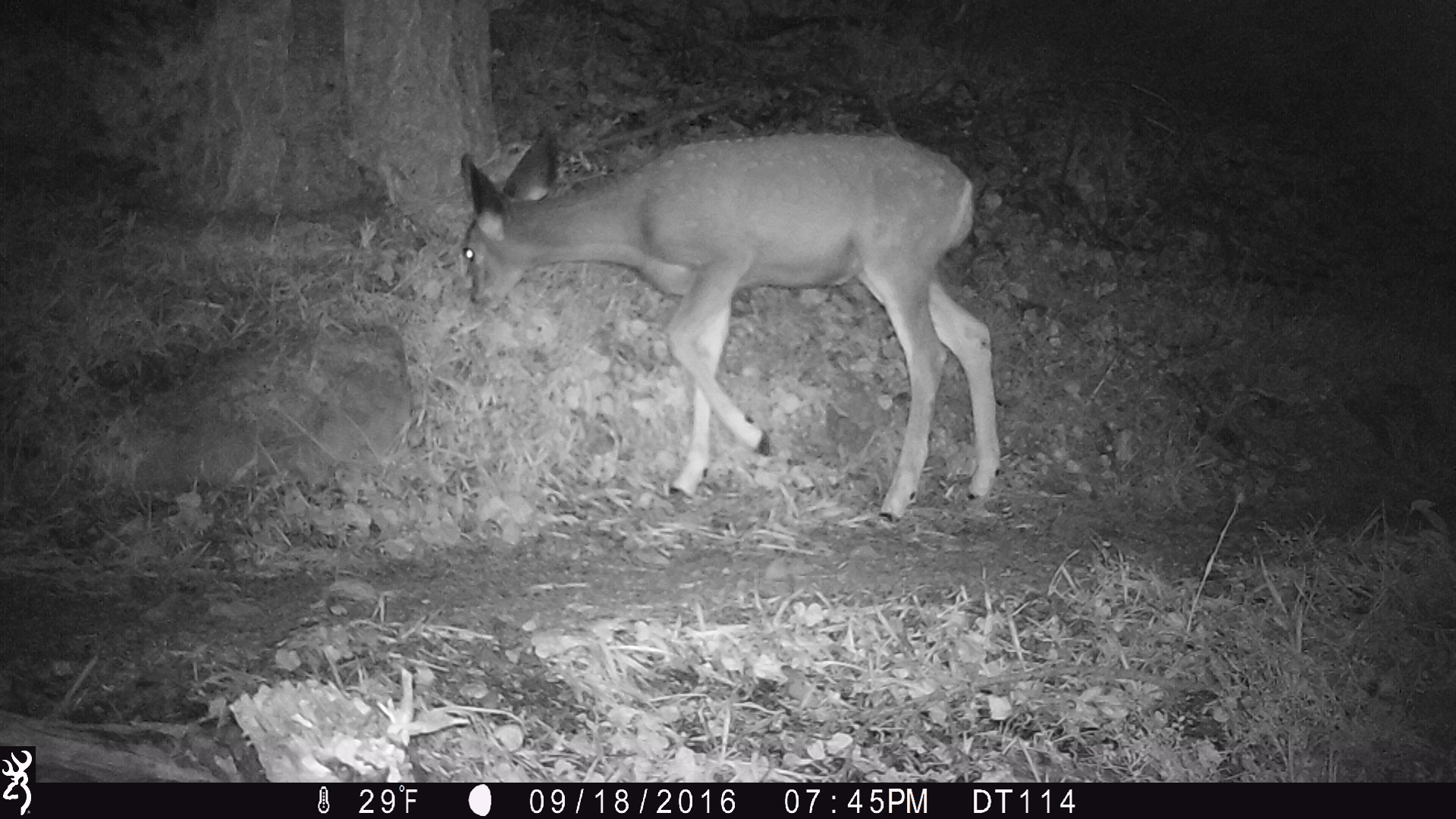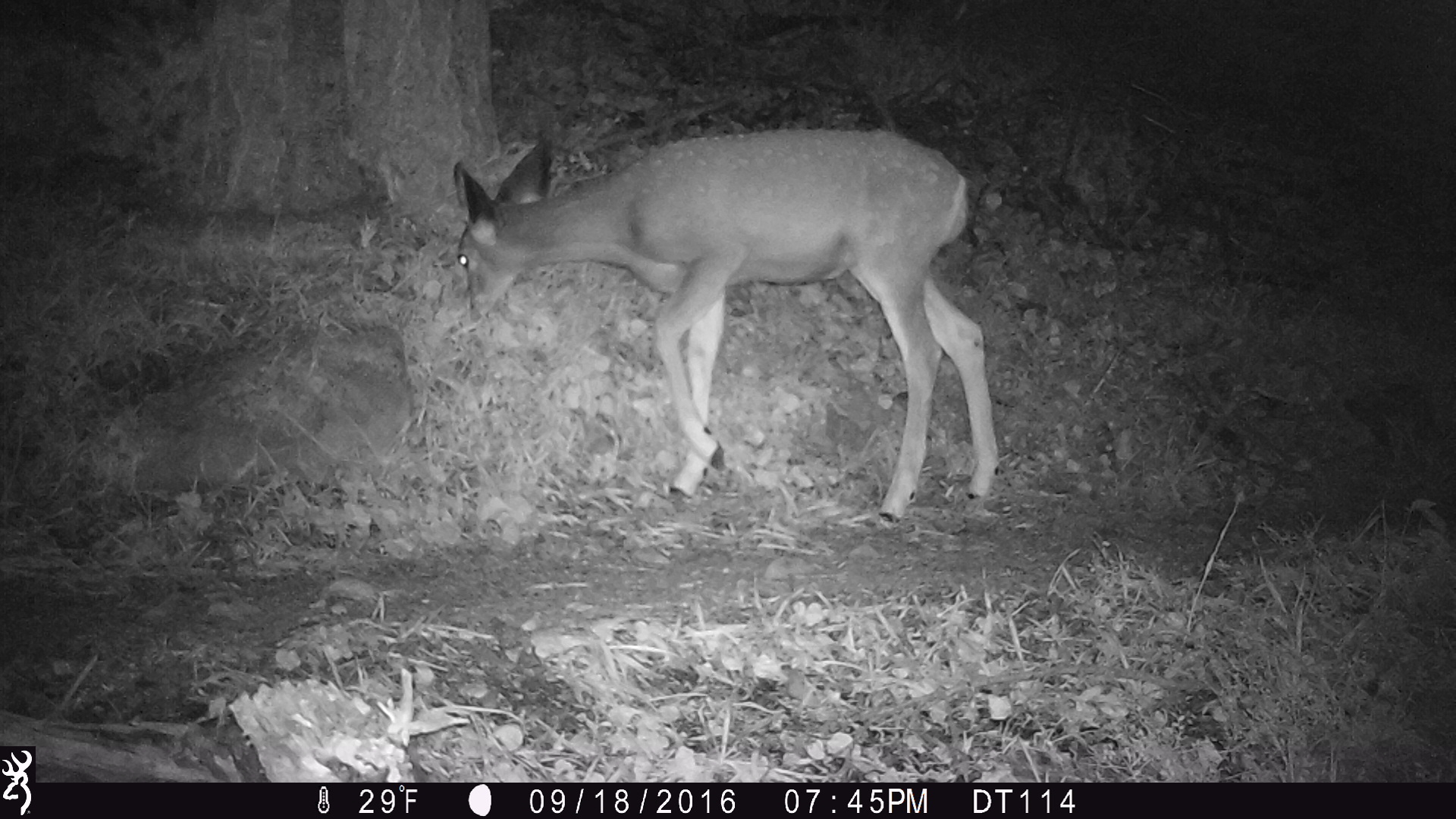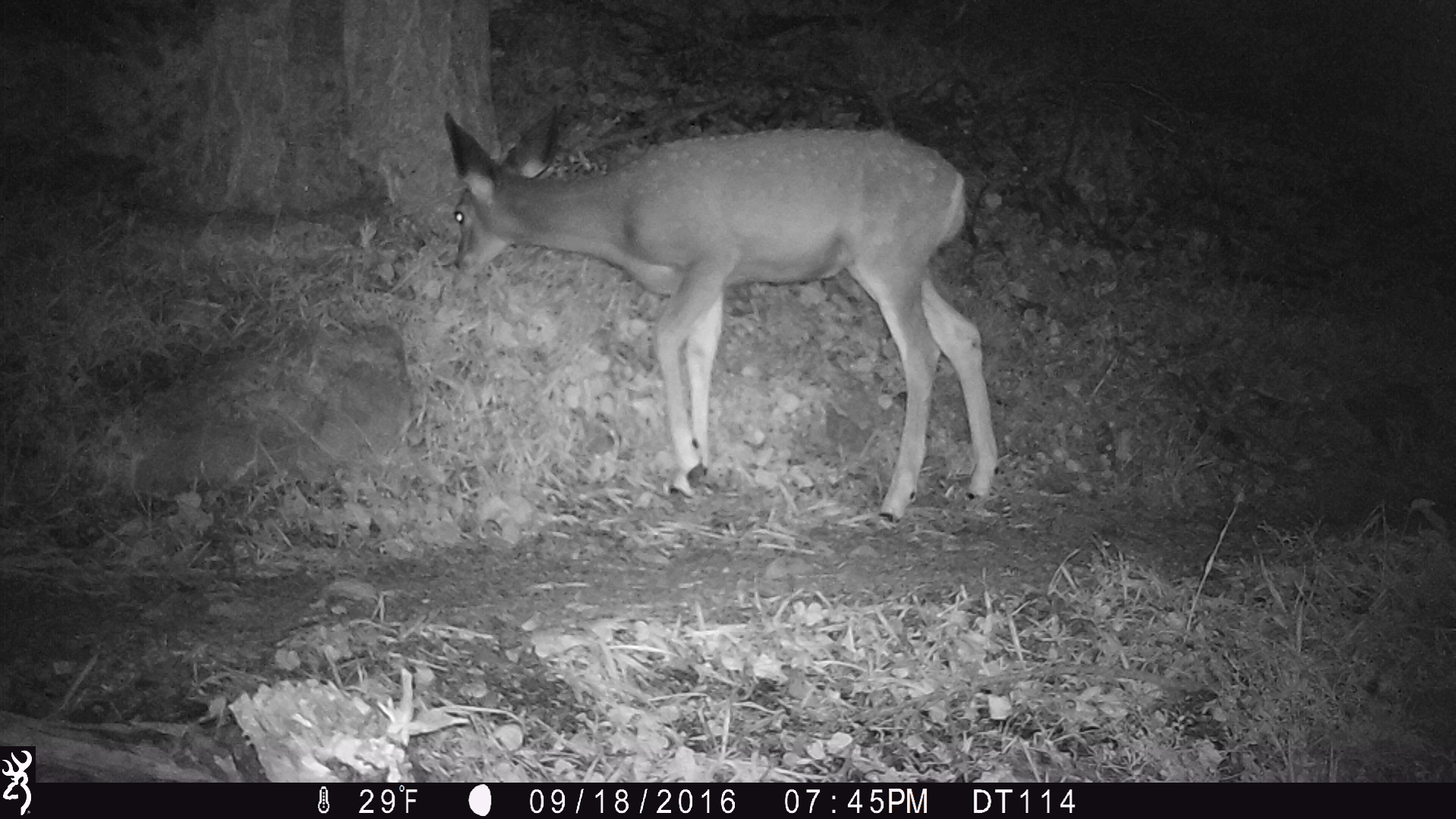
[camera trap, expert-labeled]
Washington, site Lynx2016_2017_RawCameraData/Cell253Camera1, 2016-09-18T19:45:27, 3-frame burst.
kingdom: Animalia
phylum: Chordata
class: Mammalia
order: Artiodactyla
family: Cervidae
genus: Odocoileus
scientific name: Odocoileus hemionus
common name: mule deer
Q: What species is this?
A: Odocoileus hemionus (mule deer).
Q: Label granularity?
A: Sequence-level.